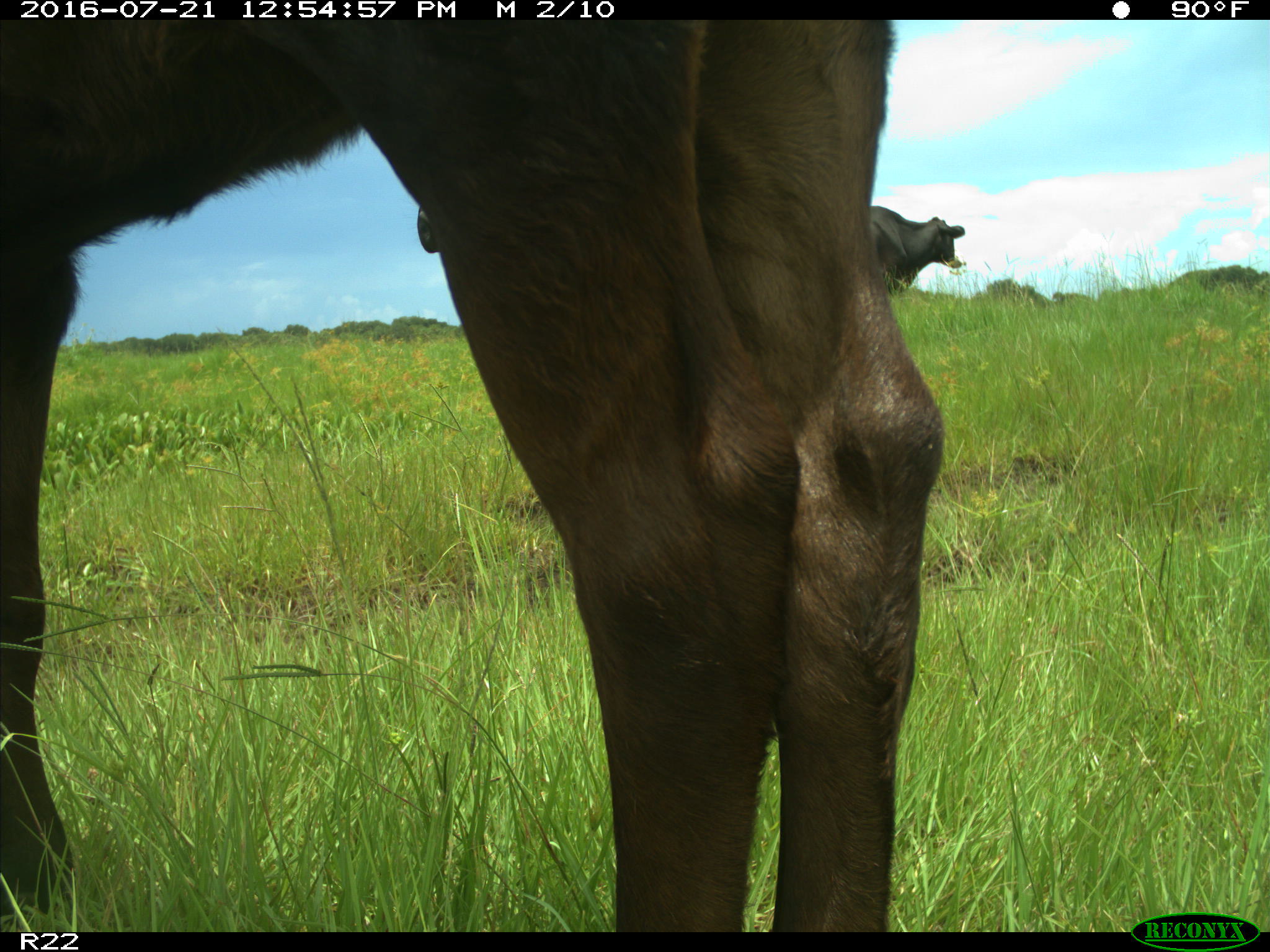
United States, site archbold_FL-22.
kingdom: Animalia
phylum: Chordata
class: Mammalia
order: Artiodactyla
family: Bovidae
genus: Bos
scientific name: Bos taurus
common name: domestic cow